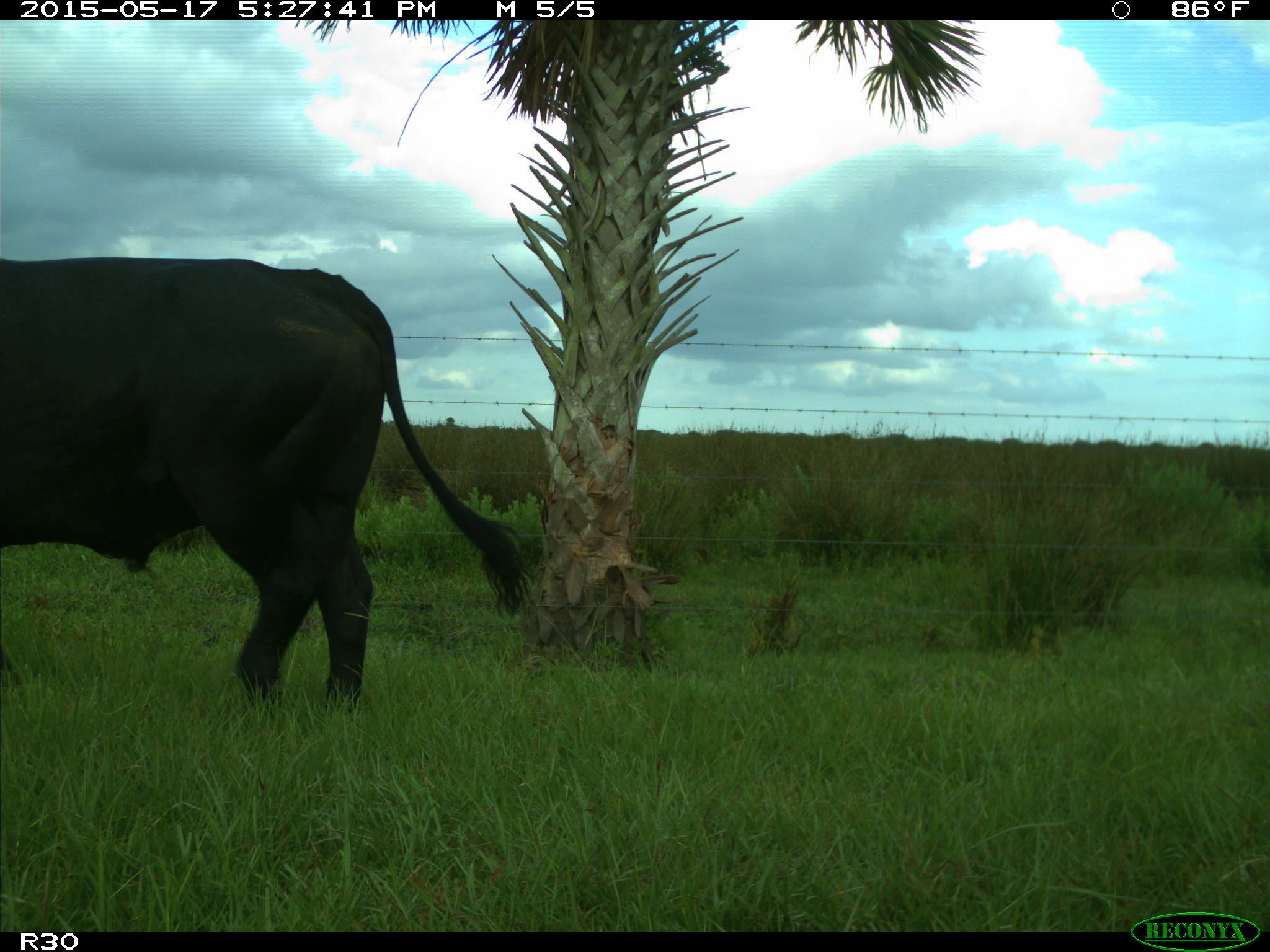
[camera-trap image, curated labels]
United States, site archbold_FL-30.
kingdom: Animalia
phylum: Chordata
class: Mammalia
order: Artiodactyla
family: Bovidae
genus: Bos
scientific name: Bos taurus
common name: domestic cow